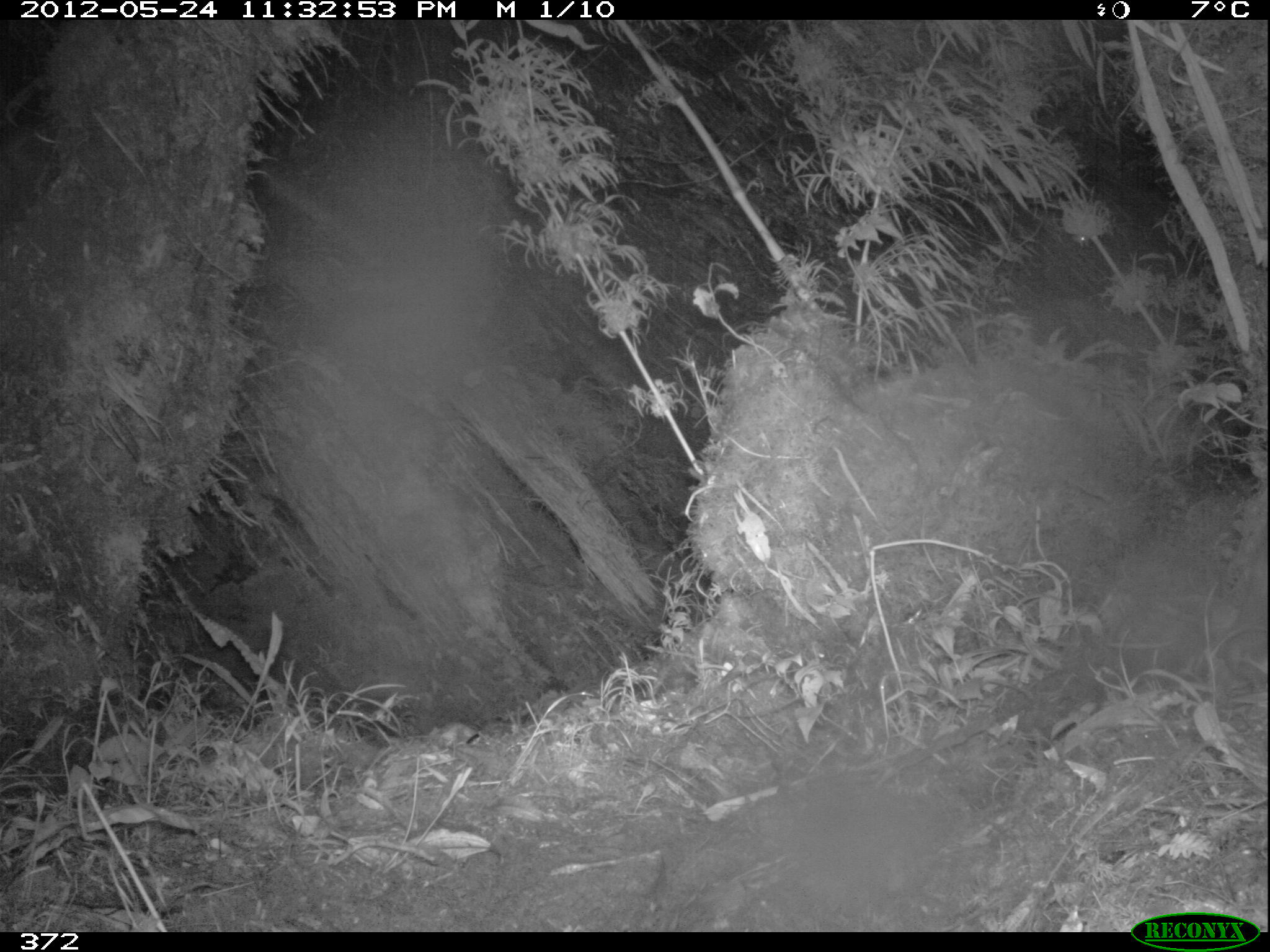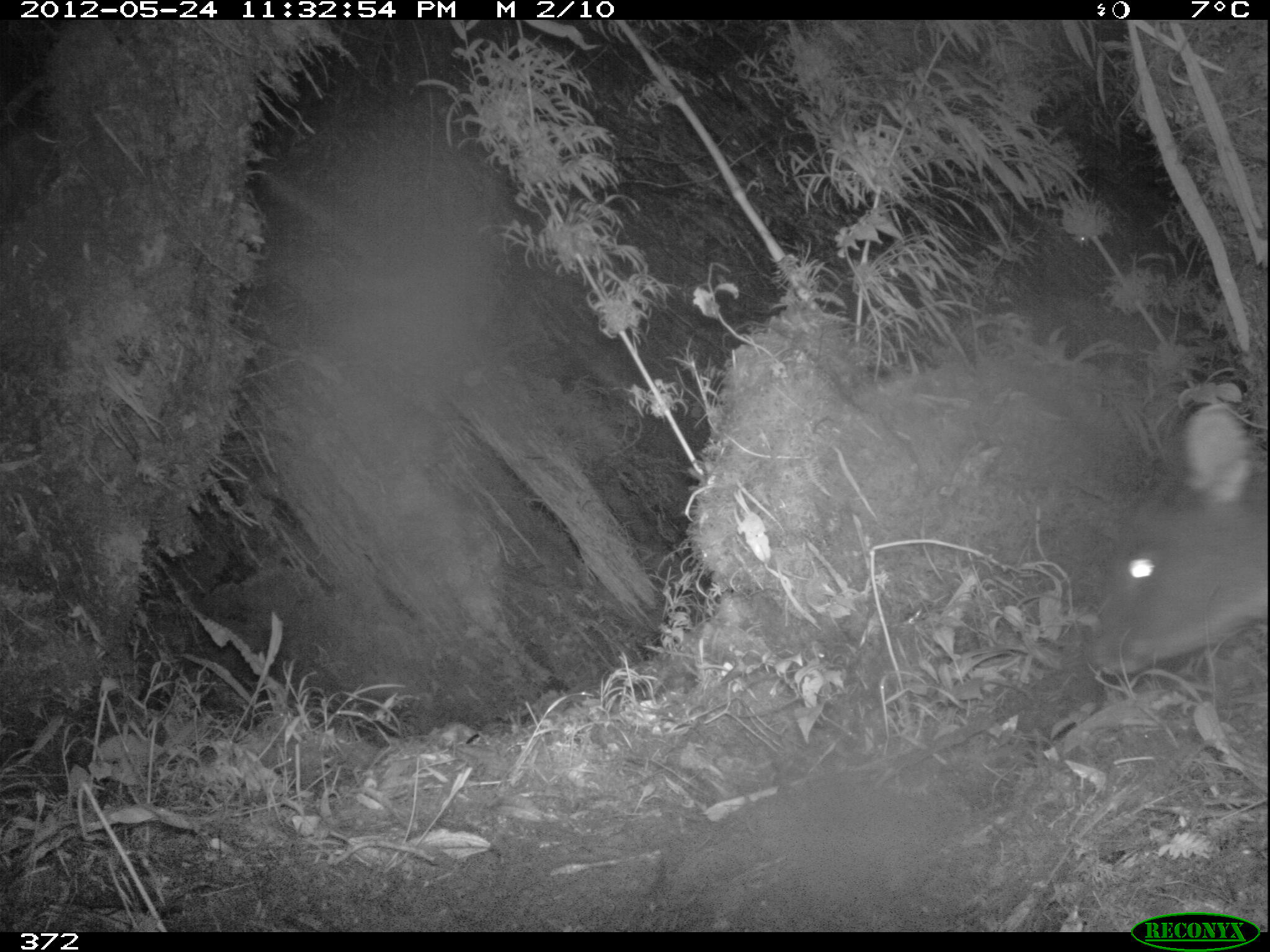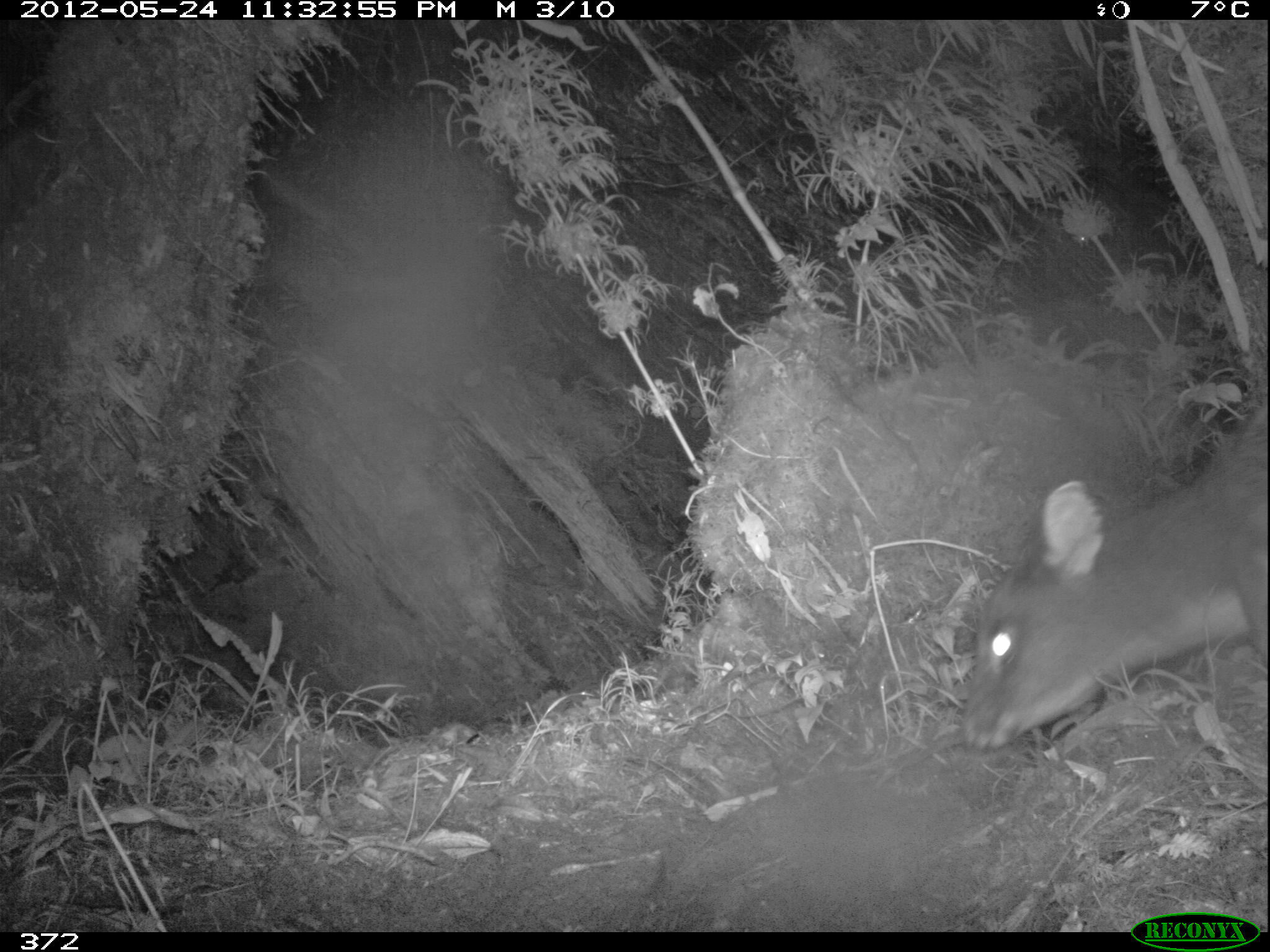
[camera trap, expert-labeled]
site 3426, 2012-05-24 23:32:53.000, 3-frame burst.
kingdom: Animalia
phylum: Chordata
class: Mammalia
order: Artiodactyla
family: Cervidae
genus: Mazama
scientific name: Mazama chunyi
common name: dwarf brocket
Mazama chunyi (dwarf brocket).